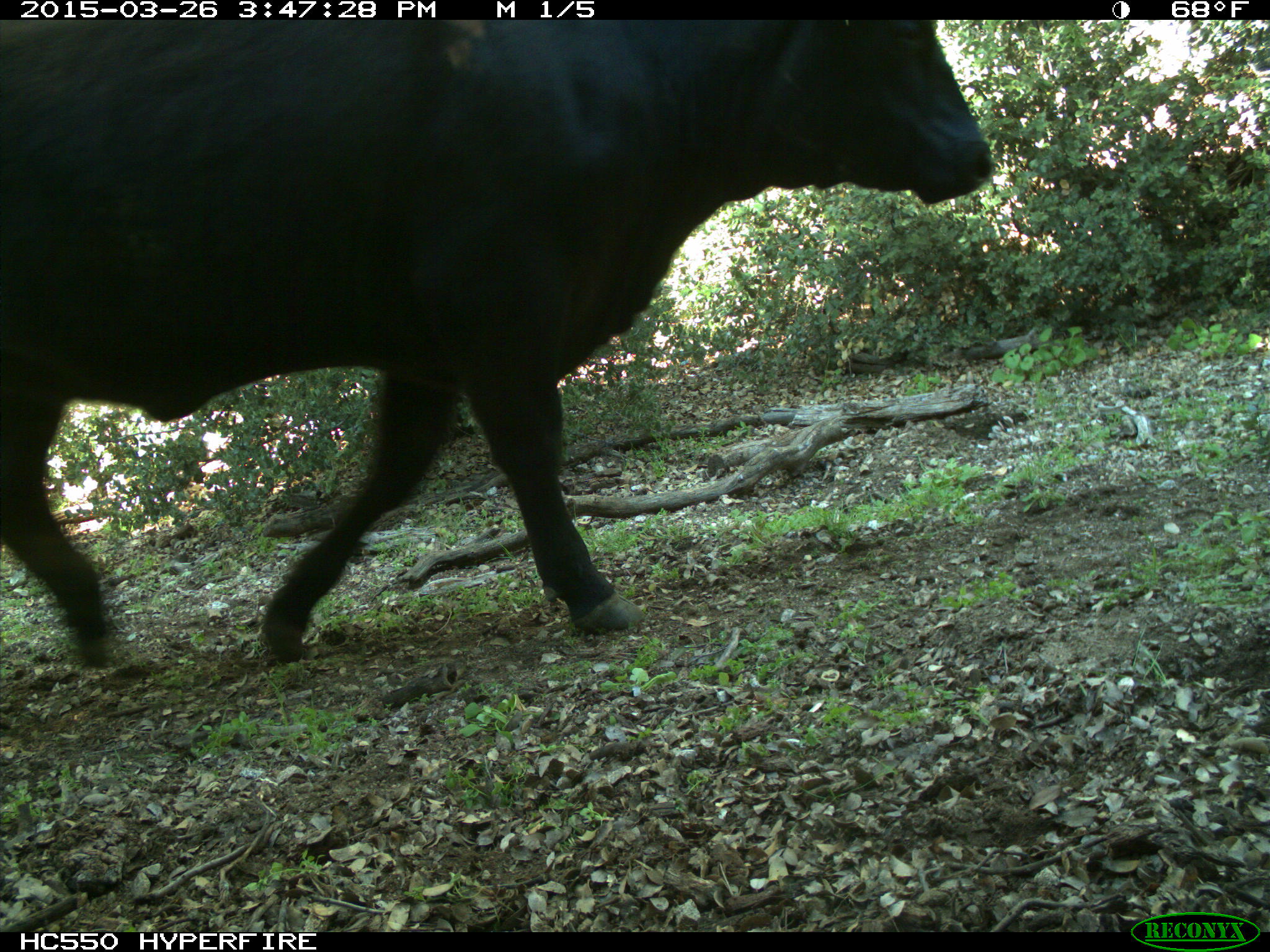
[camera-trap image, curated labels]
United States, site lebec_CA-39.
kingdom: Animalia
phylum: Chordata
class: Mammalia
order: Artiodactyla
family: Bovidae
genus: Bos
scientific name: Bos taurus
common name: domestic cow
Bos taurus (domestic cow).